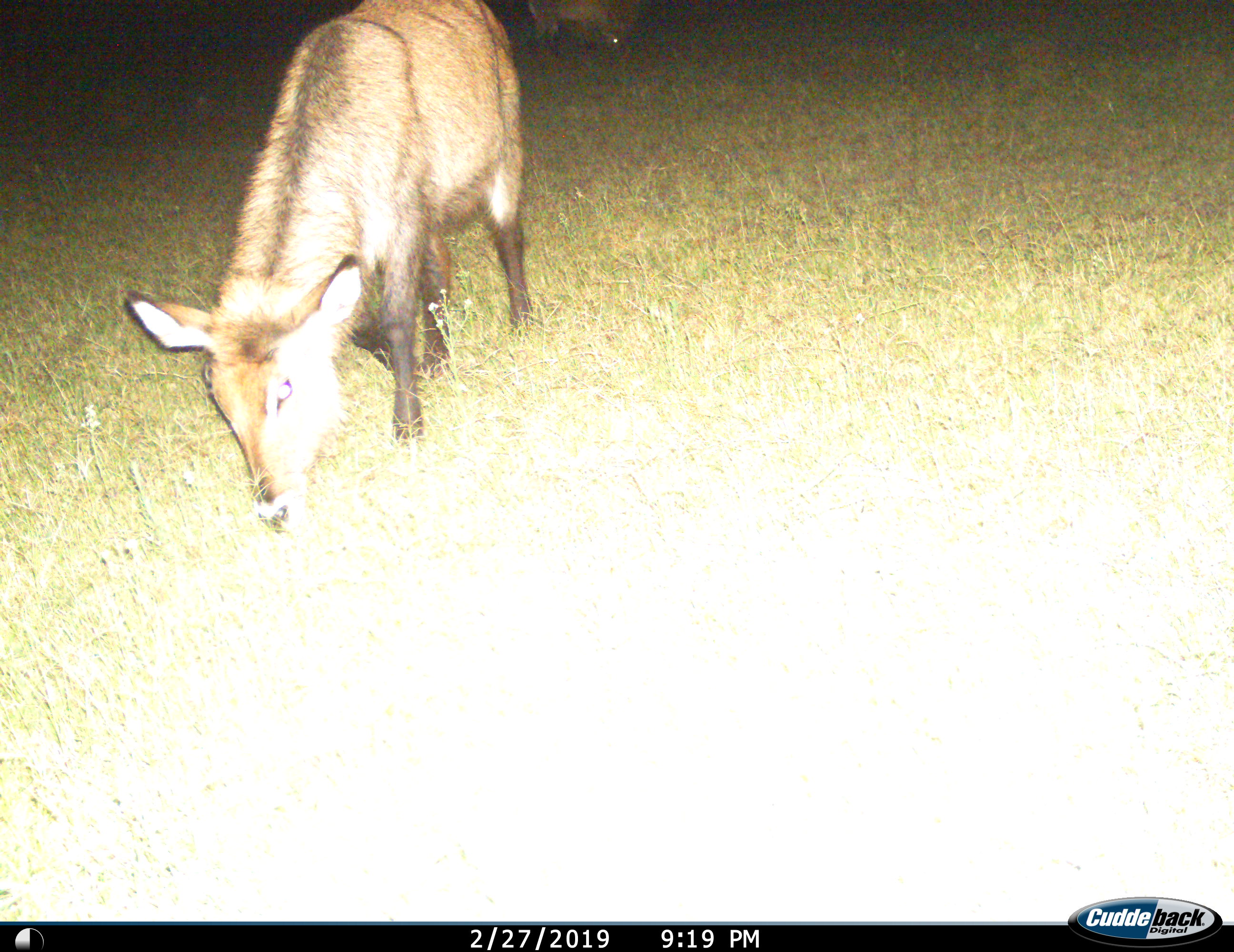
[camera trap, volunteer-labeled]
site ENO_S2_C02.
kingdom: Animalia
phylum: Chordata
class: Mammalia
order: Artiodactyla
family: Bovidae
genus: Kobus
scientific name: Kobus ellipsiprymnus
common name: waterbuck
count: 1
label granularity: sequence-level